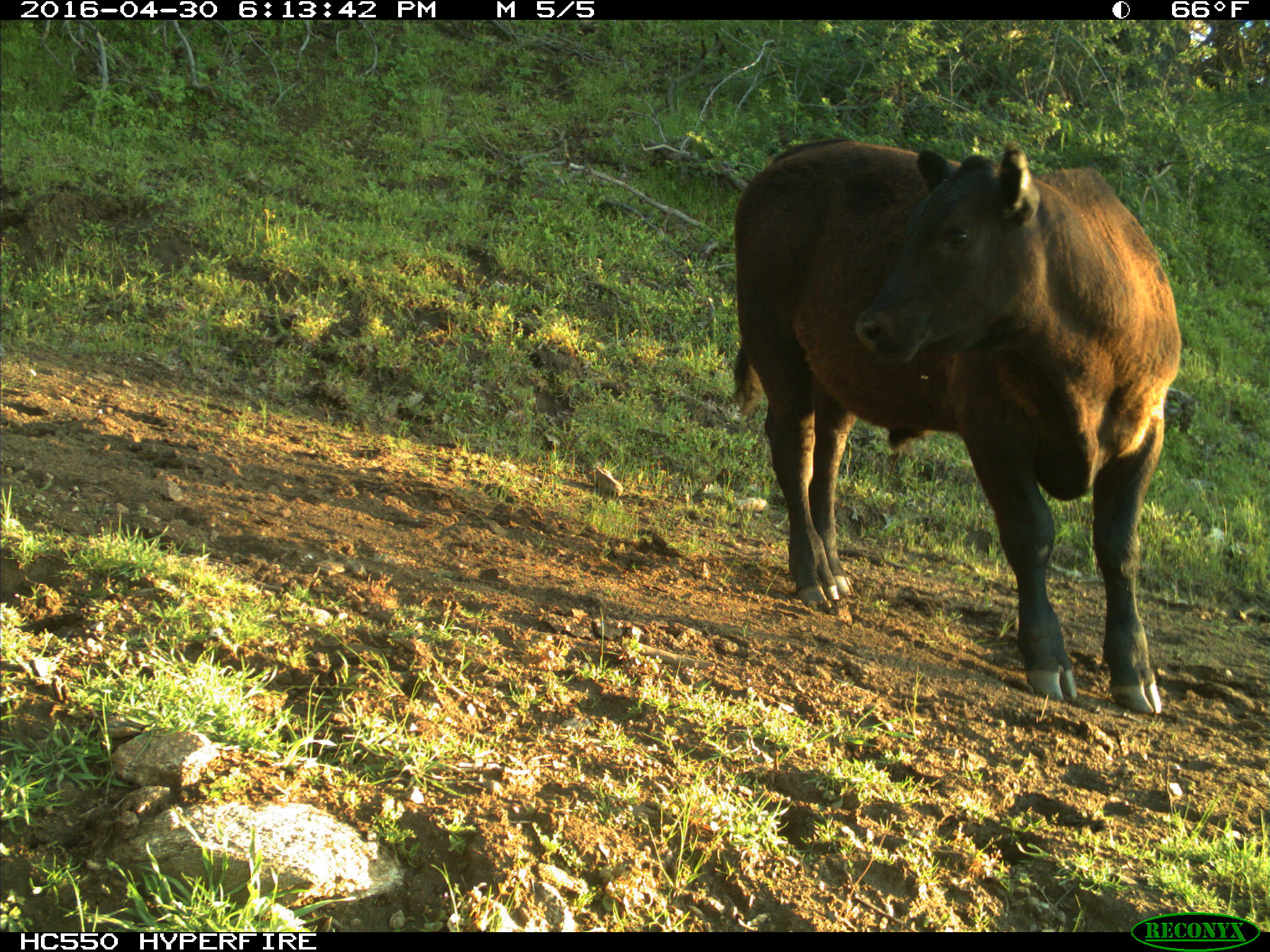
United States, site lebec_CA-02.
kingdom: Animalia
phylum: Chordata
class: Mammalia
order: Artiodactyla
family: Bovidae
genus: Bos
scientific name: Bos taurus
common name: domestic cow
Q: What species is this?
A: Bos taurus (domestic cow).